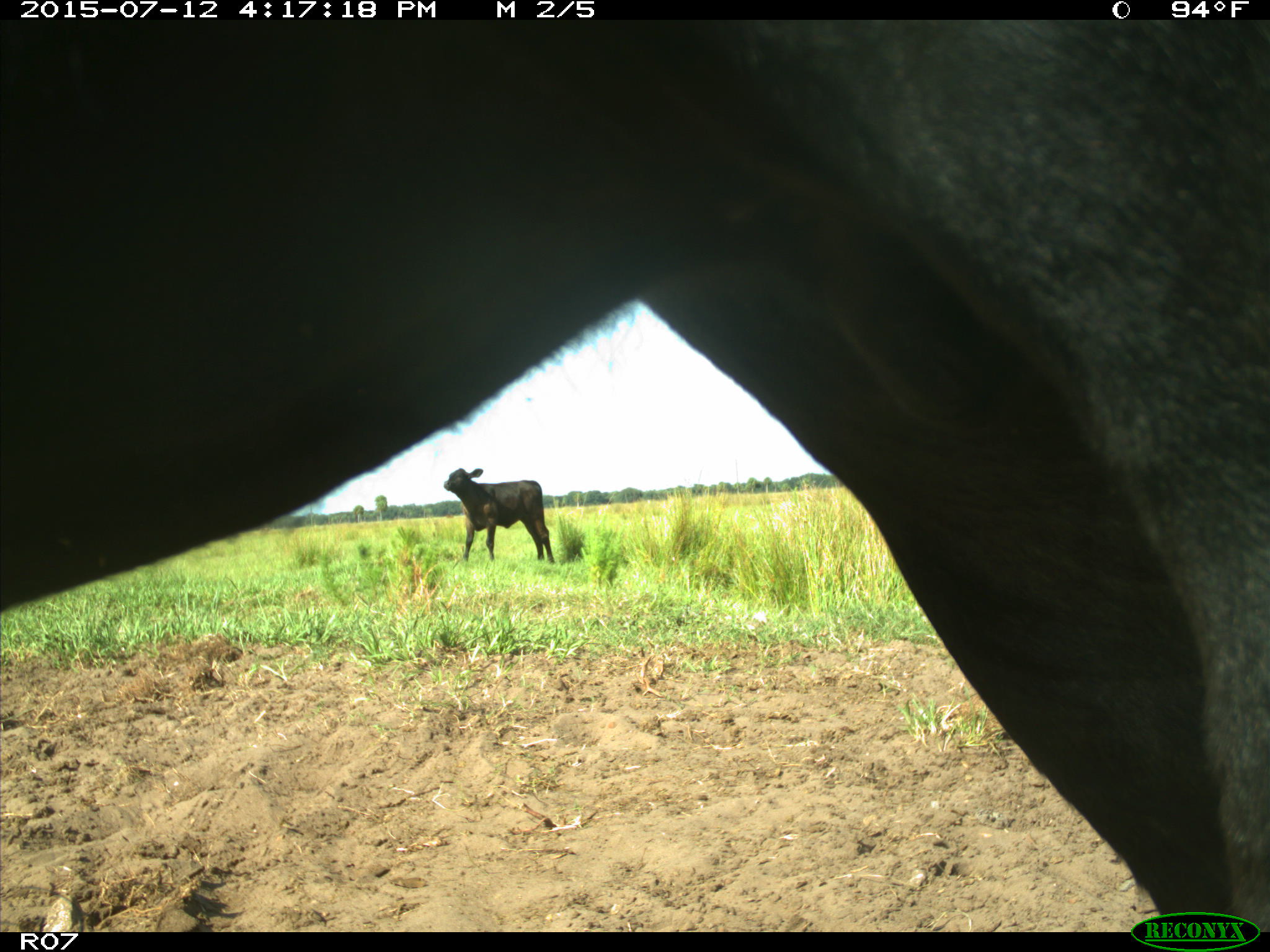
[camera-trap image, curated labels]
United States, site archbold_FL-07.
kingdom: Animalia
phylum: Chordata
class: Mammalia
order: Artiodactyla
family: Bovidae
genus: Bos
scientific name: Bos taurus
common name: domestic cow